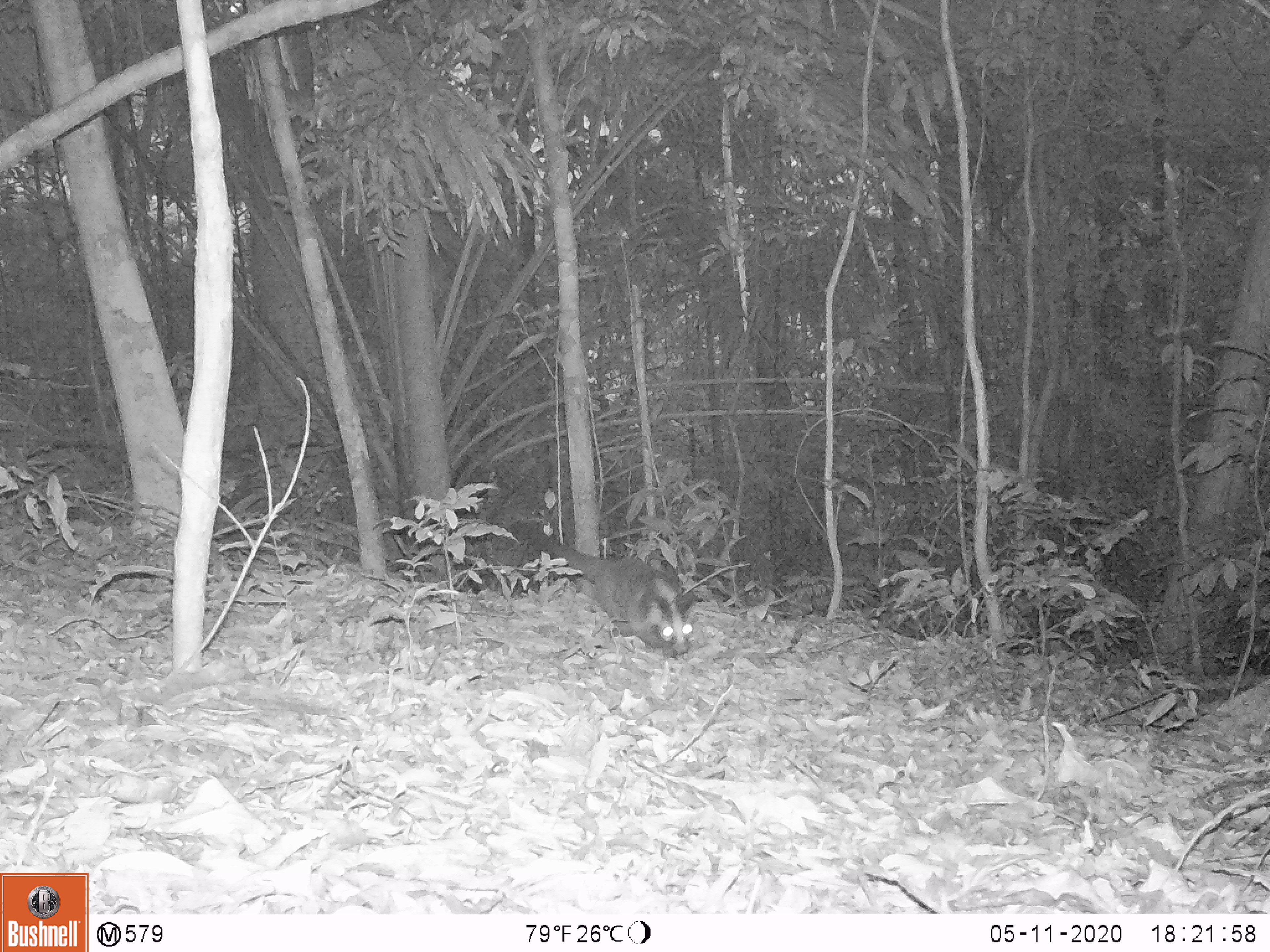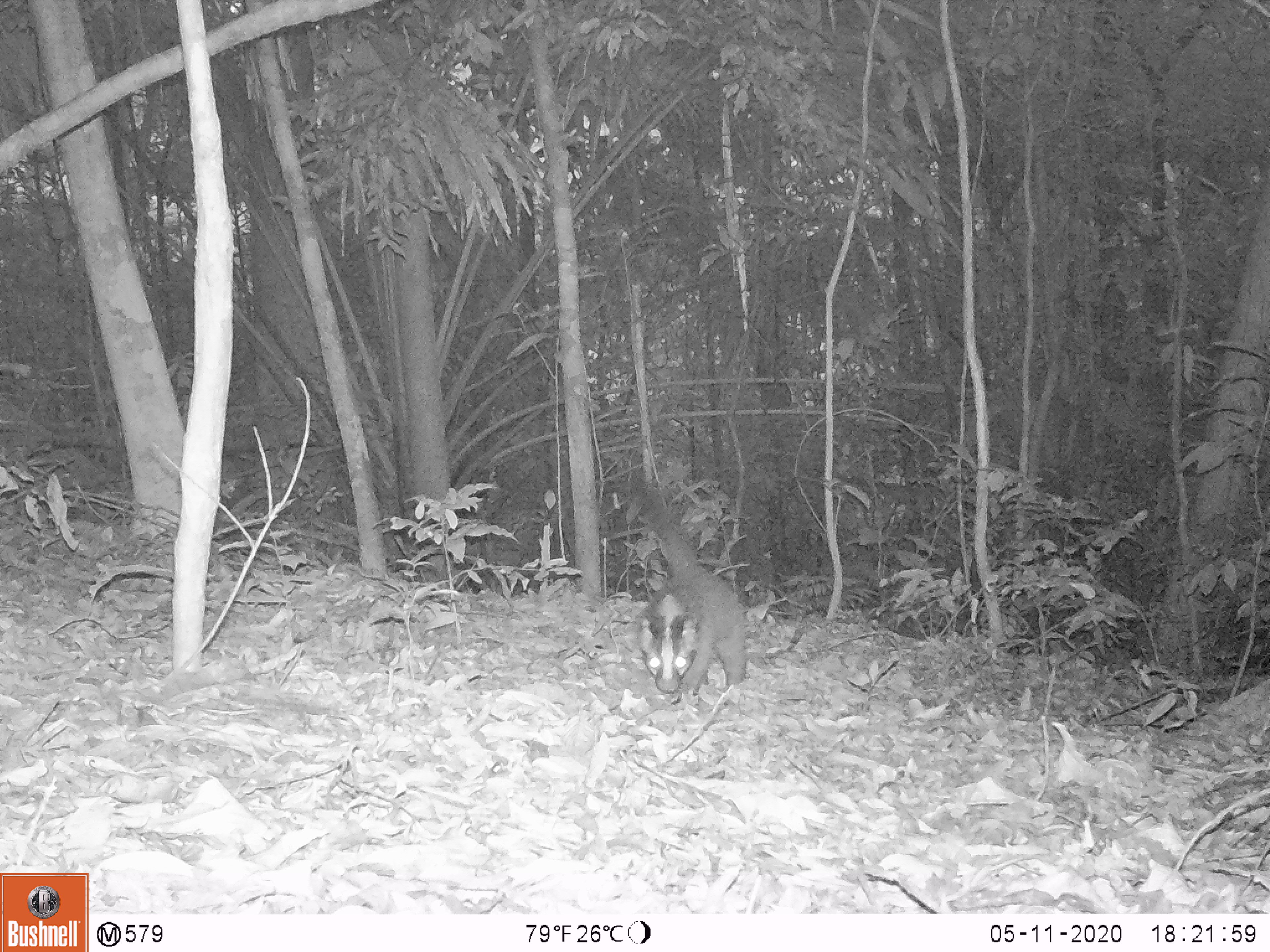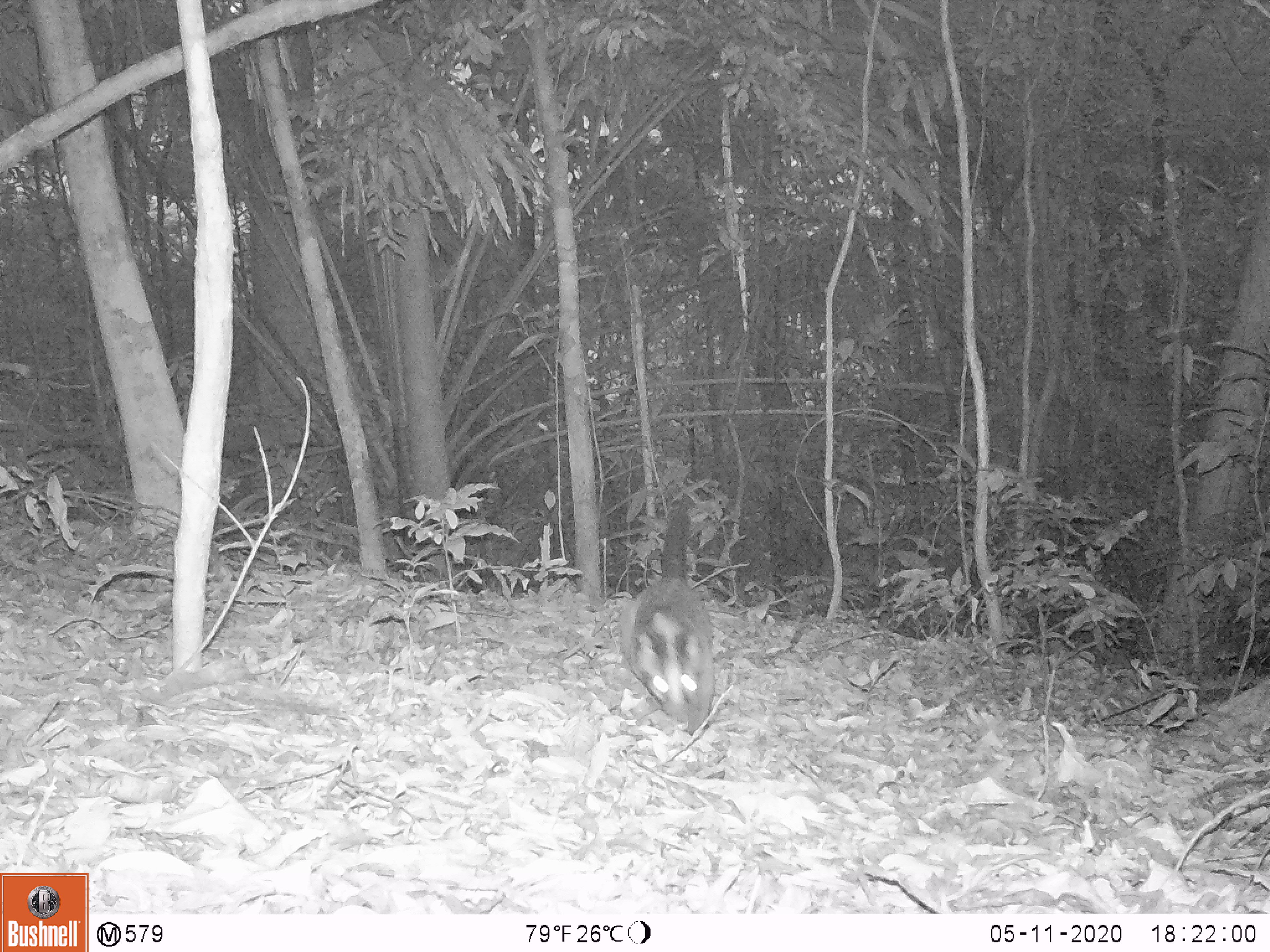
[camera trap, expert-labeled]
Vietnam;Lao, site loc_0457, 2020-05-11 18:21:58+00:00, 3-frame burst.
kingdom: Animalia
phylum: Chordata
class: Mammalia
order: Carnivora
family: Viverridae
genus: Paguma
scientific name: Paguma larvata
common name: masked palm civet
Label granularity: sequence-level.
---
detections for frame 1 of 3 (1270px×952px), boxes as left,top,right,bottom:
masked palm civet: 533,531,695,659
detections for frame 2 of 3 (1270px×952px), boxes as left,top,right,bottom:
masked palm civet: 634,486,747,705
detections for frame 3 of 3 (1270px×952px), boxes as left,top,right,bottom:
masked palm civet: 620,510,714,739